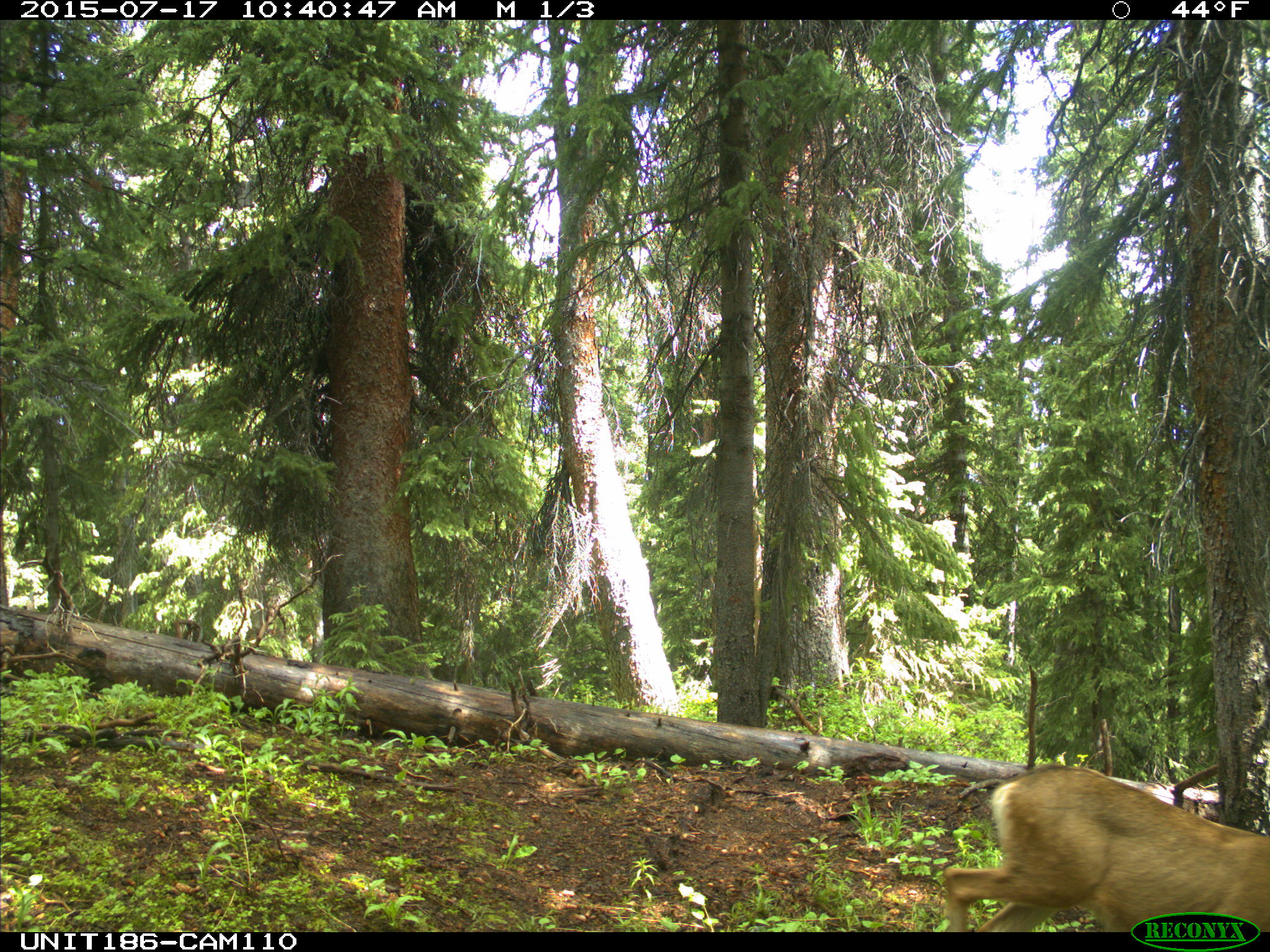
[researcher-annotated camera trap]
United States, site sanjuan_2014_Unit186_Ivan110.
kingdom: Animalia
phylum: Chordata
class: Mammalia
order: Artiodactyla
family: Cervidae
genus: Odocoileus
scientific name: Odocoileus hemionus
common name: mule deer